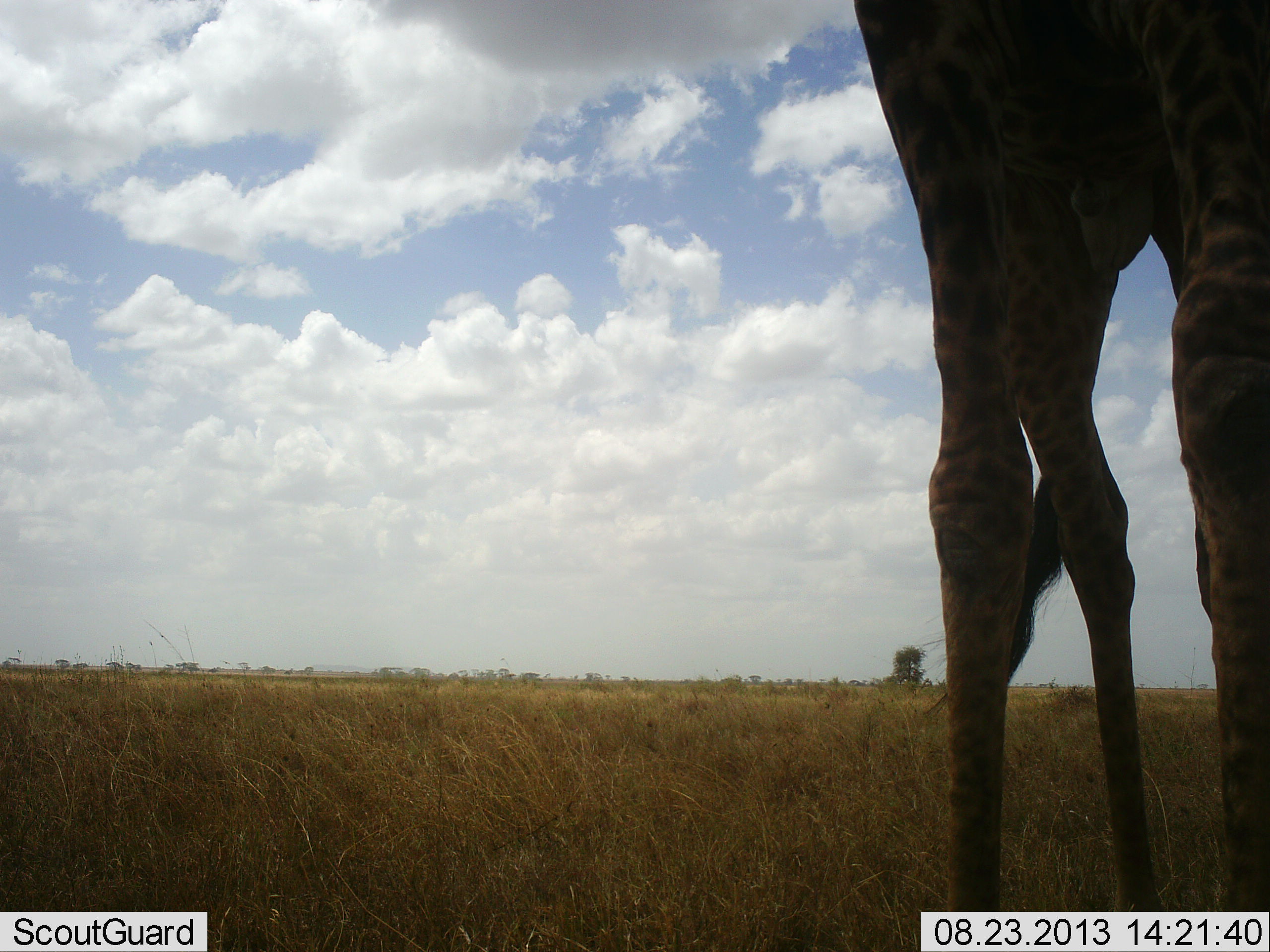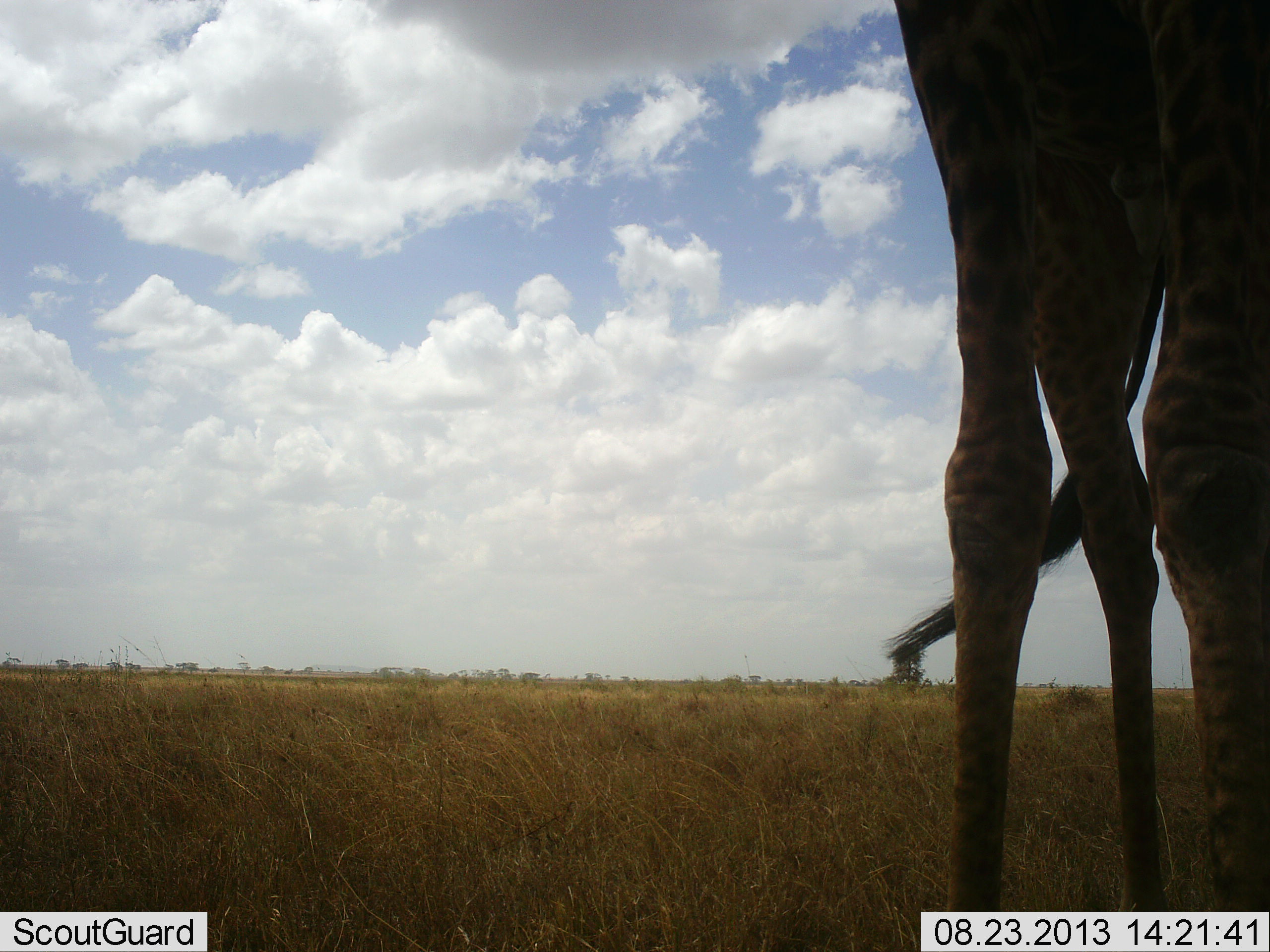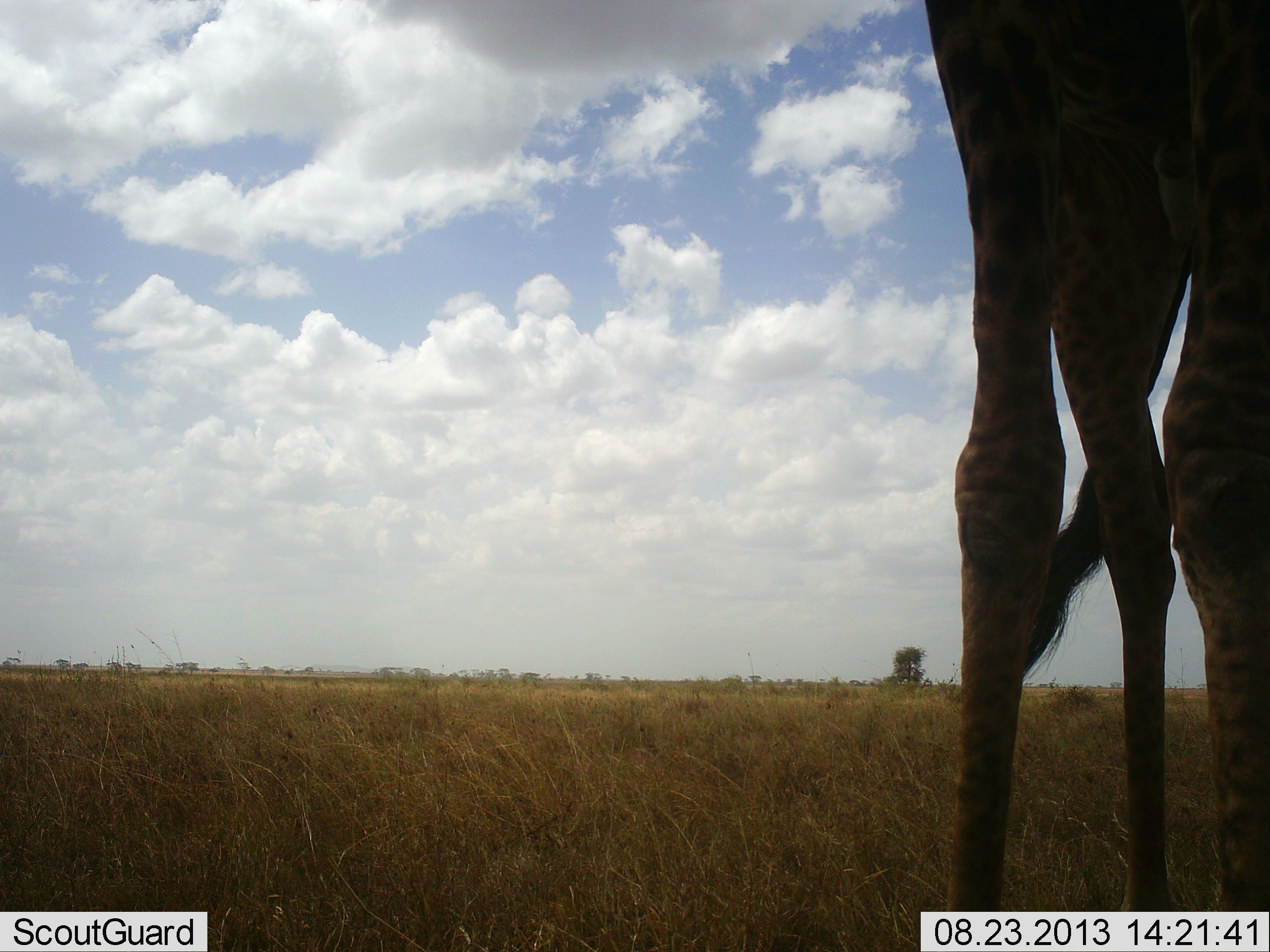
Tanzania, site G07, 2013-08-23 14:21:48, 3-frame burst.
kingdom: Animalia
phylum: Chordata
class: Mammalia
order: Artiodactyla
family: Giraffidae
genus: Giraffa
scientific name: Giraffa camelopardalis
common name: giraffe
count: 1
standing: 92%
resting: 4%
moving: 4%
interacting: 0%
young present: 0%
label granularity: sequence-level